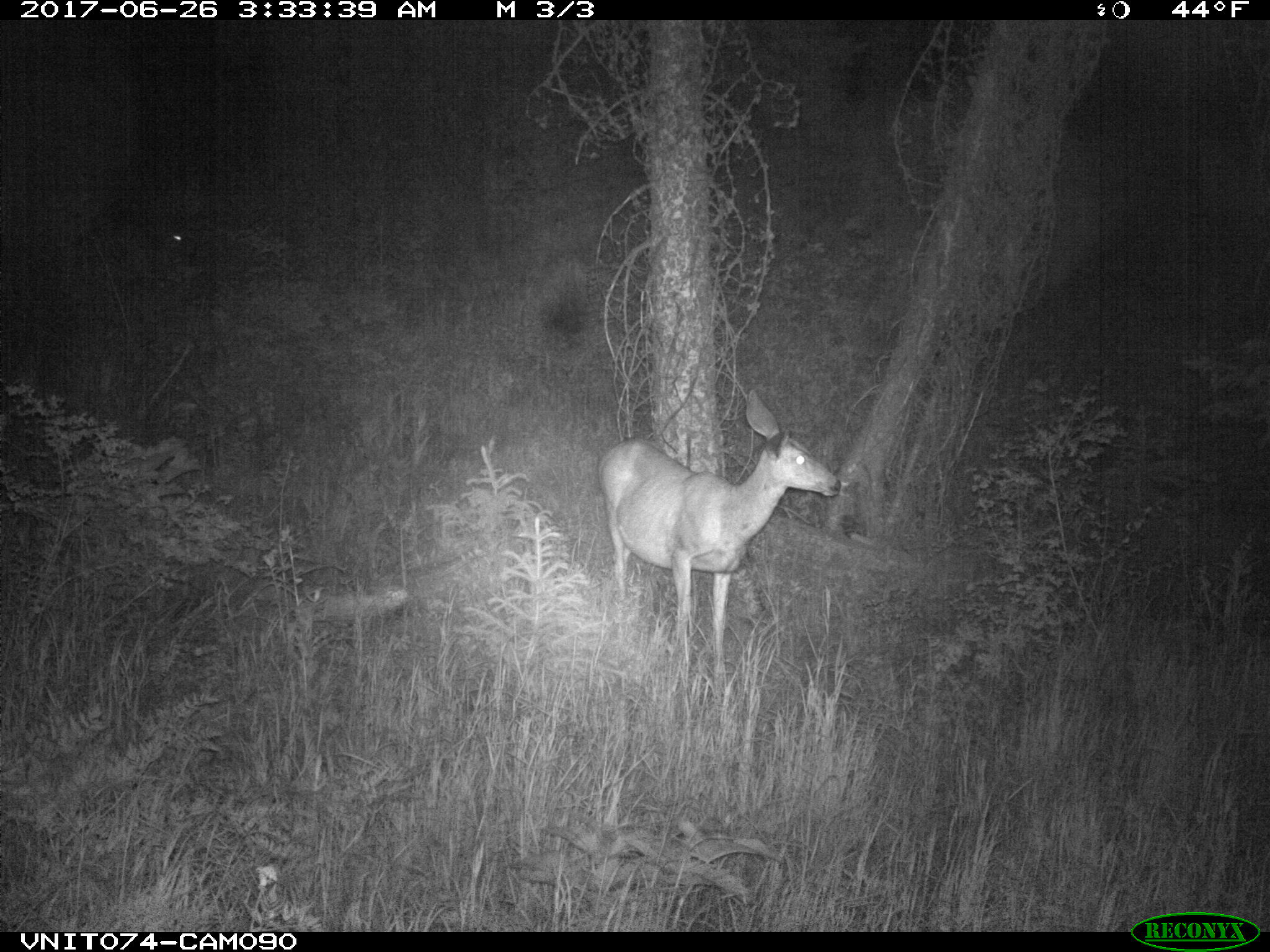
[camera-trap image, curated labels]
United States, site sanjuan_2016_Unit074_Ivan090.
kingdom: Animalia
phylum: Chordata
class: Mammalia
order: Artiodactyla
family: Cervidae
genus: Odocoileus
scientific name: Odocoileus hemionus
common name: mule deer